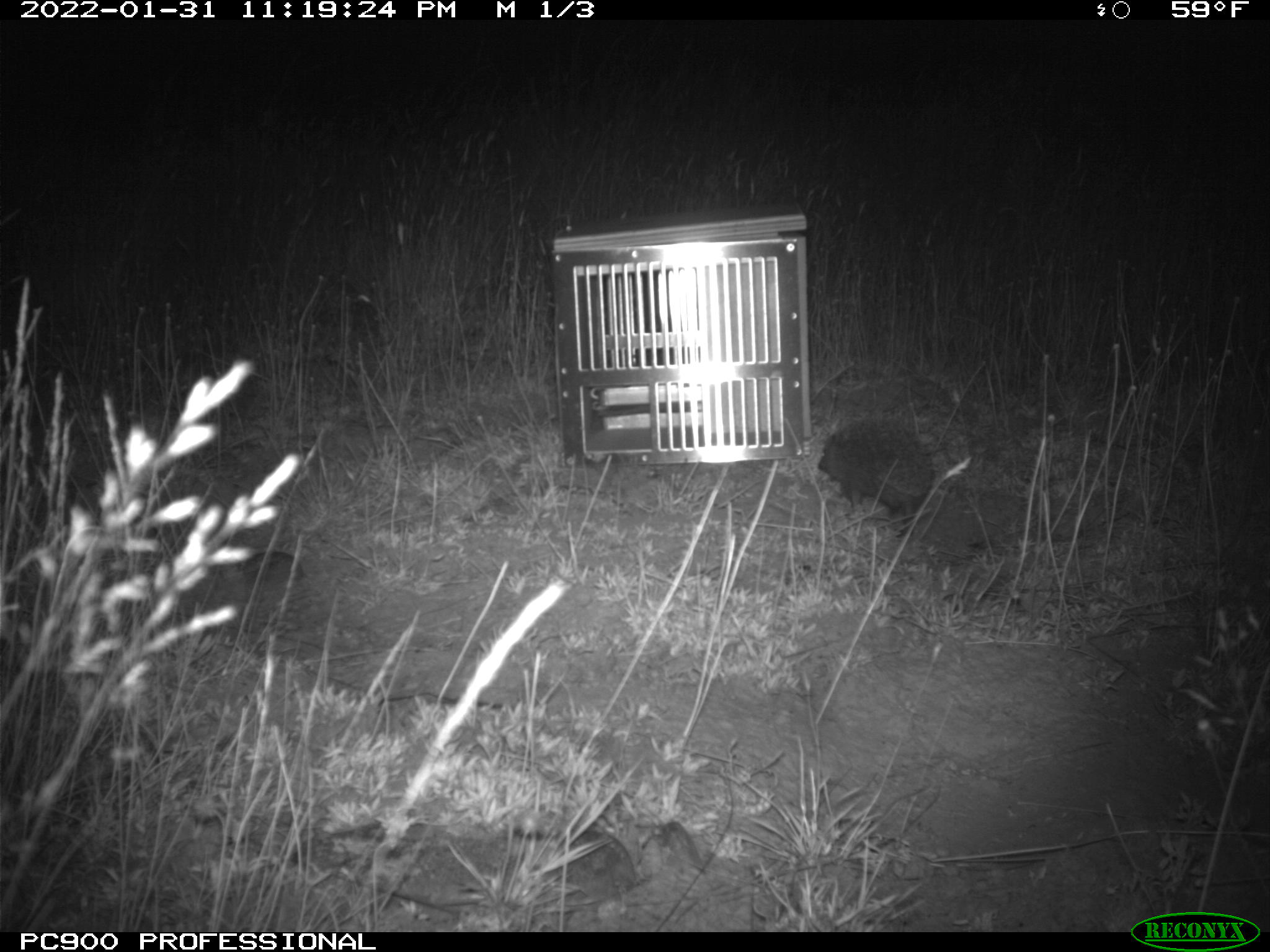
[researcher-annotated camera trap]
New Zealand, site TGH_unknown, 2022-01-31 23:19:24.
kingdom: Animalia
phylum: Chordata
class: Mammalia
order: Eulipotyphla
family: Erinaceidae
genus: Erinaceus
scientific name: Erinaceus europaeus europaeus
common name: european hedgehog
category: hedgehog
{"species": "hedgehog (european hedgehog) (Erinaceus europaeus europaeus)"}